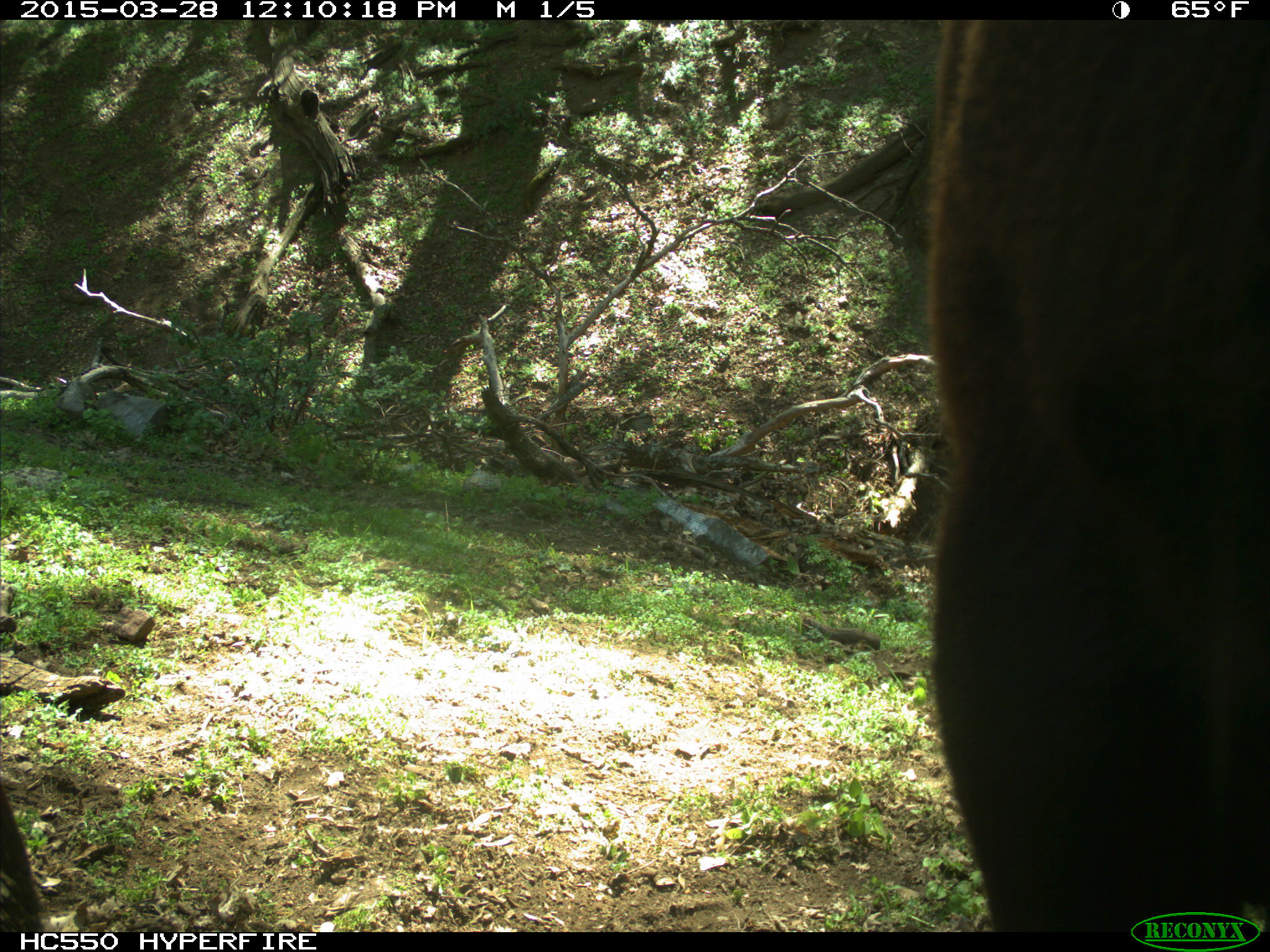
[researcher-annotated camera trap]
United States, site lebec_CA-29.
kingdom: Animalia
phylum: Chordata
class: Mammalia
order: Artiodactyla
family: Bovidae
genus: Bos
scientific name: Bos taurus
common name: domestic cow